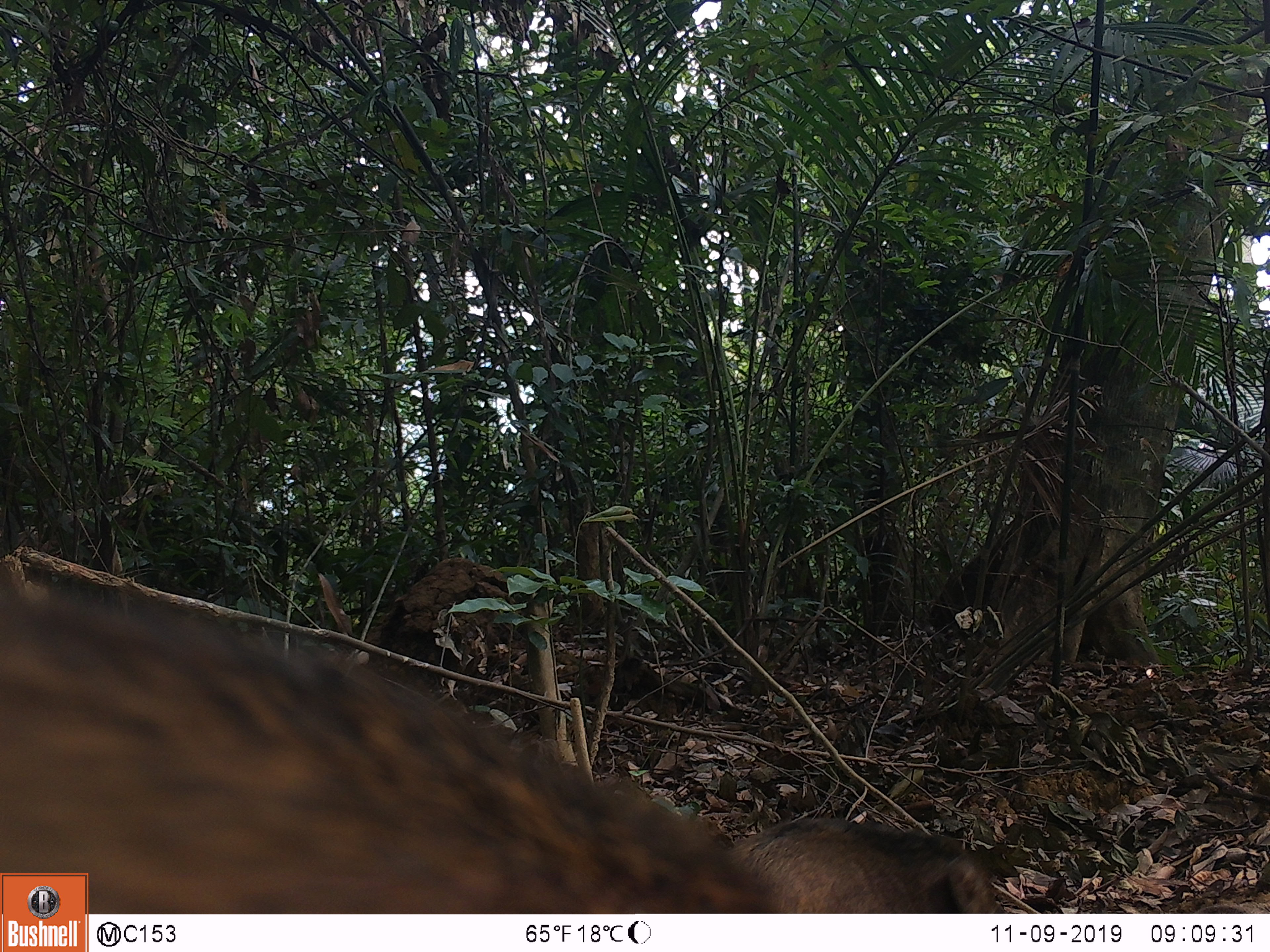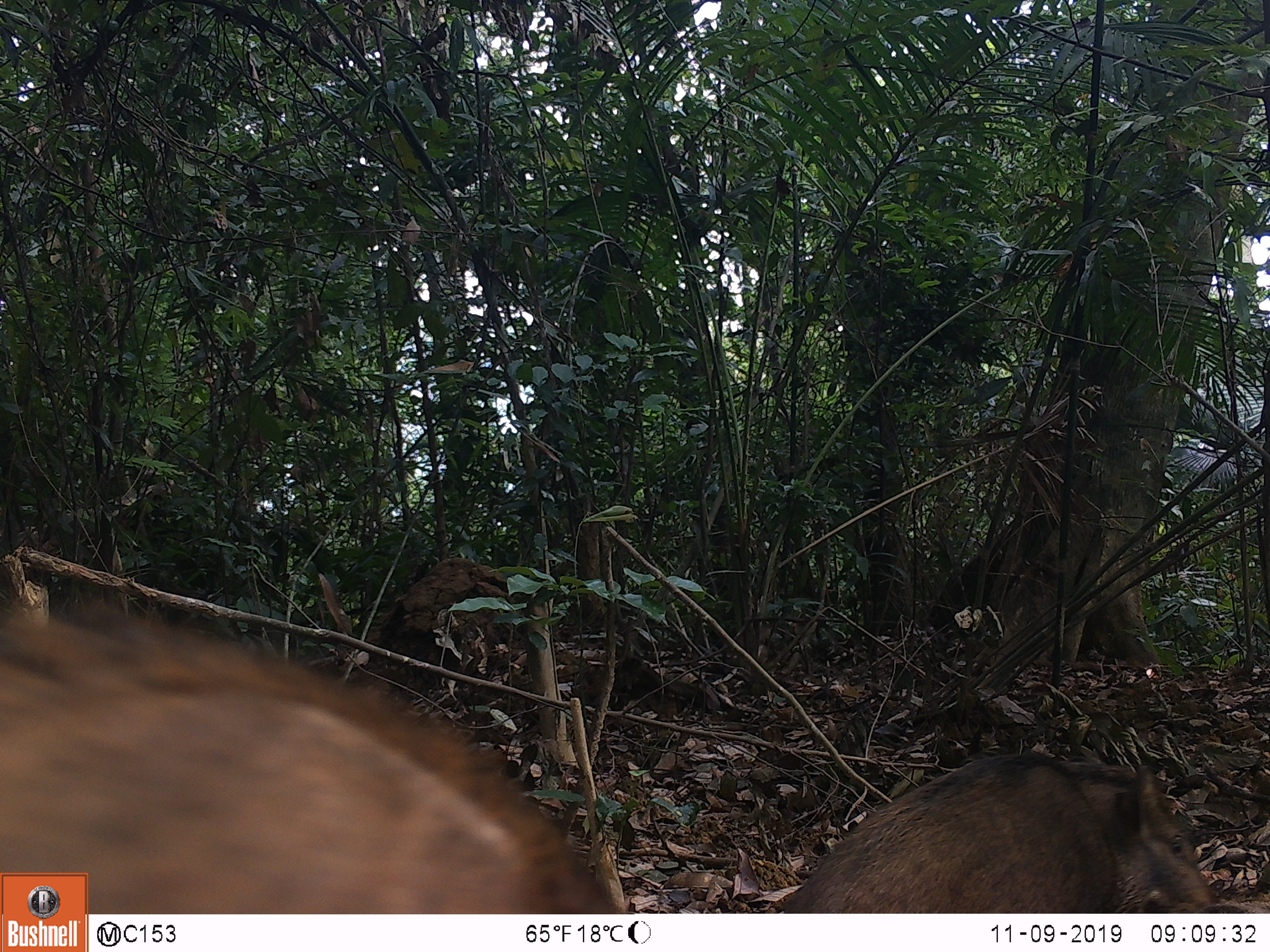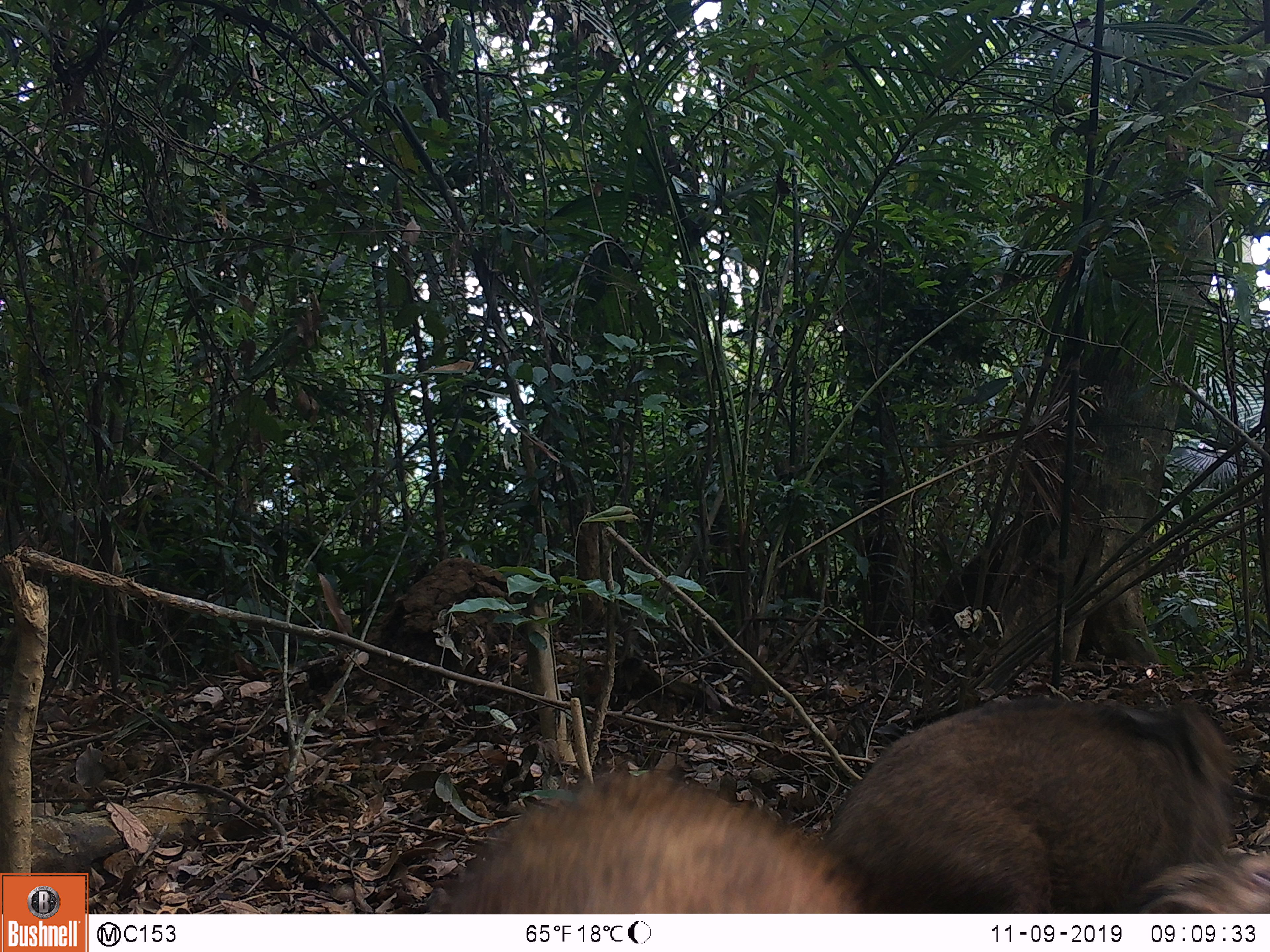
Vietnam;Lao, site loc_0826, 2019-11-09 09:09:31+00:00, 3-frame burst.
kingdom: Animalia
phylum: Chordata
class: Mammalia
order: Artiodactyla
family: Suidae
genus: Sus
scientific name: Sus scrofa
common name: eurasian wild pig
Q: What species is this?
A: Eurasian wild pig (Sus scrofa).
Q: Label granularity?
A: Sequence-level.